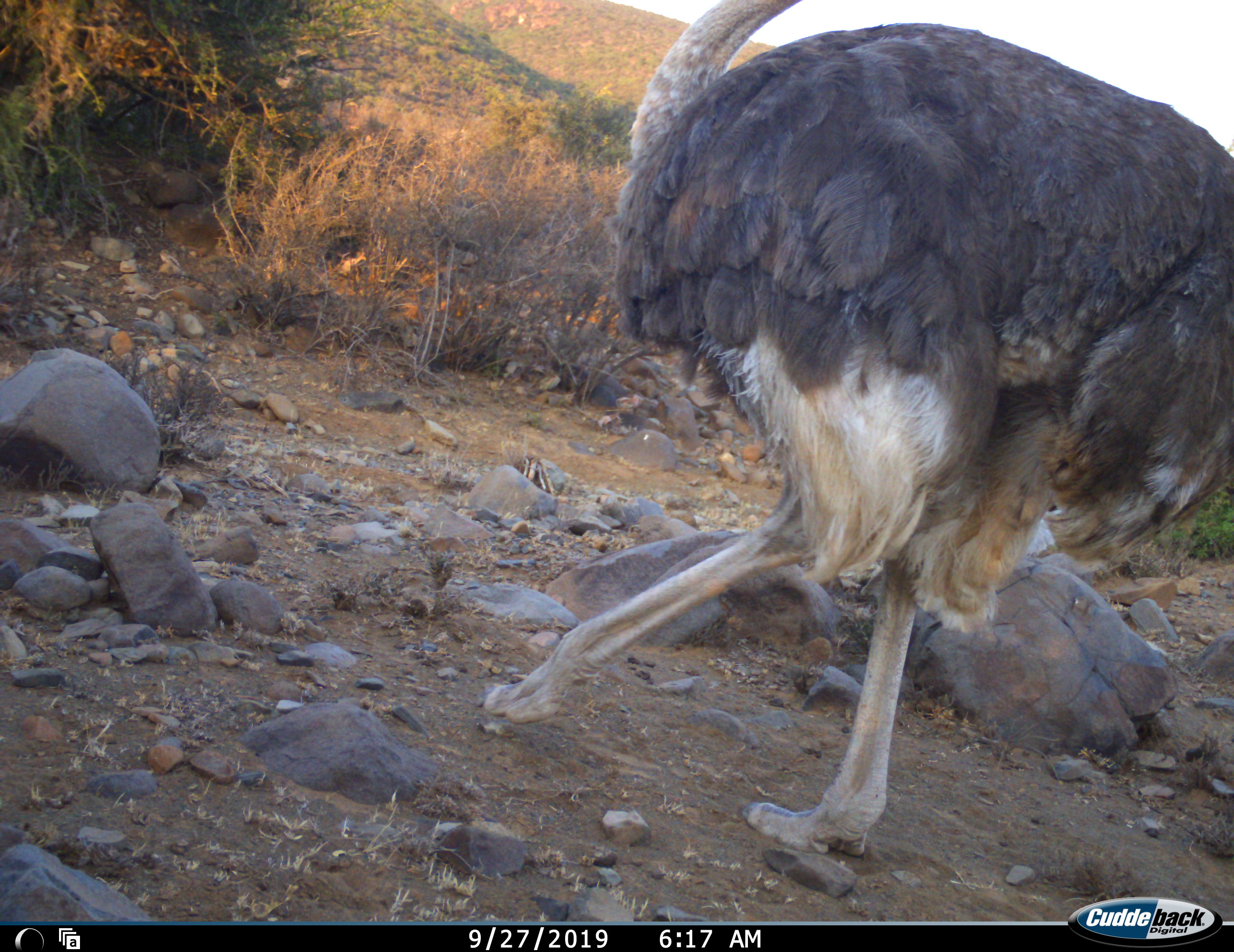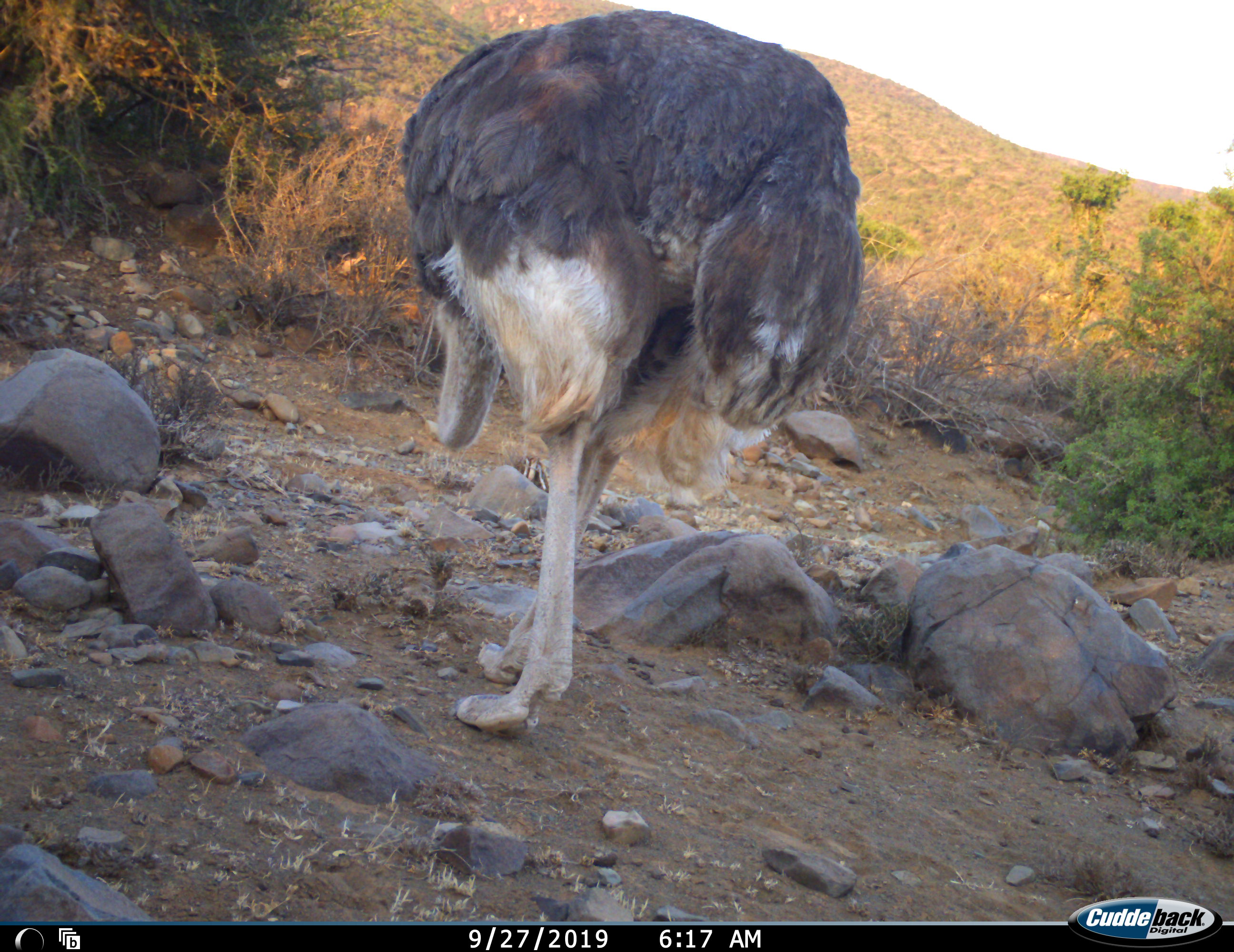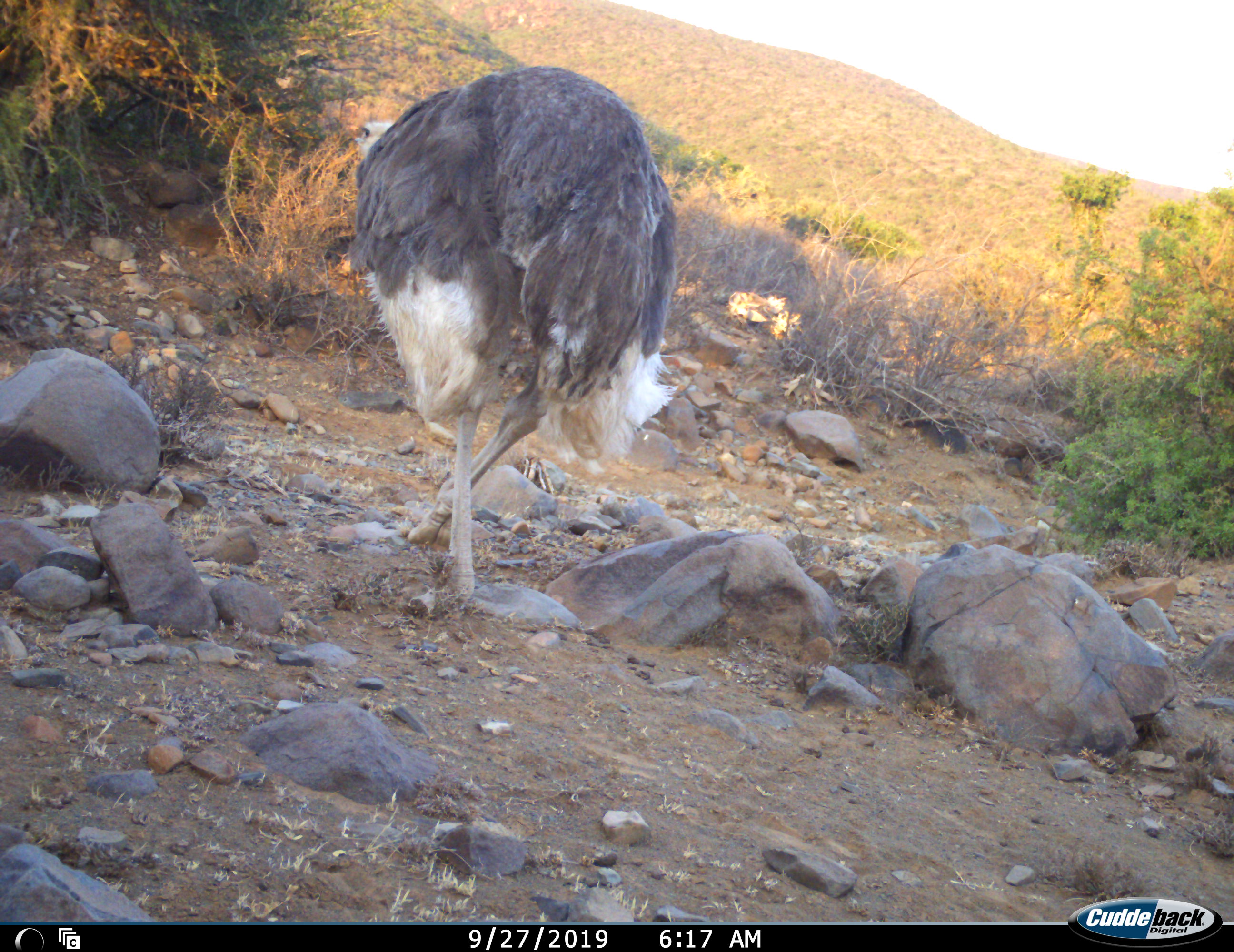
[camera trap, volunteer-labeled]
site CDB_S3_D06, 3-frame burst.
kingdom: Animalia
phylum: Chordata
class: Aves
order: Struthioniformes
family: Struthionidae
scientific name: Struthionidae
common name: ostrich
Ostrich (Struthionidae), count 1. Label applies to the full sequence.